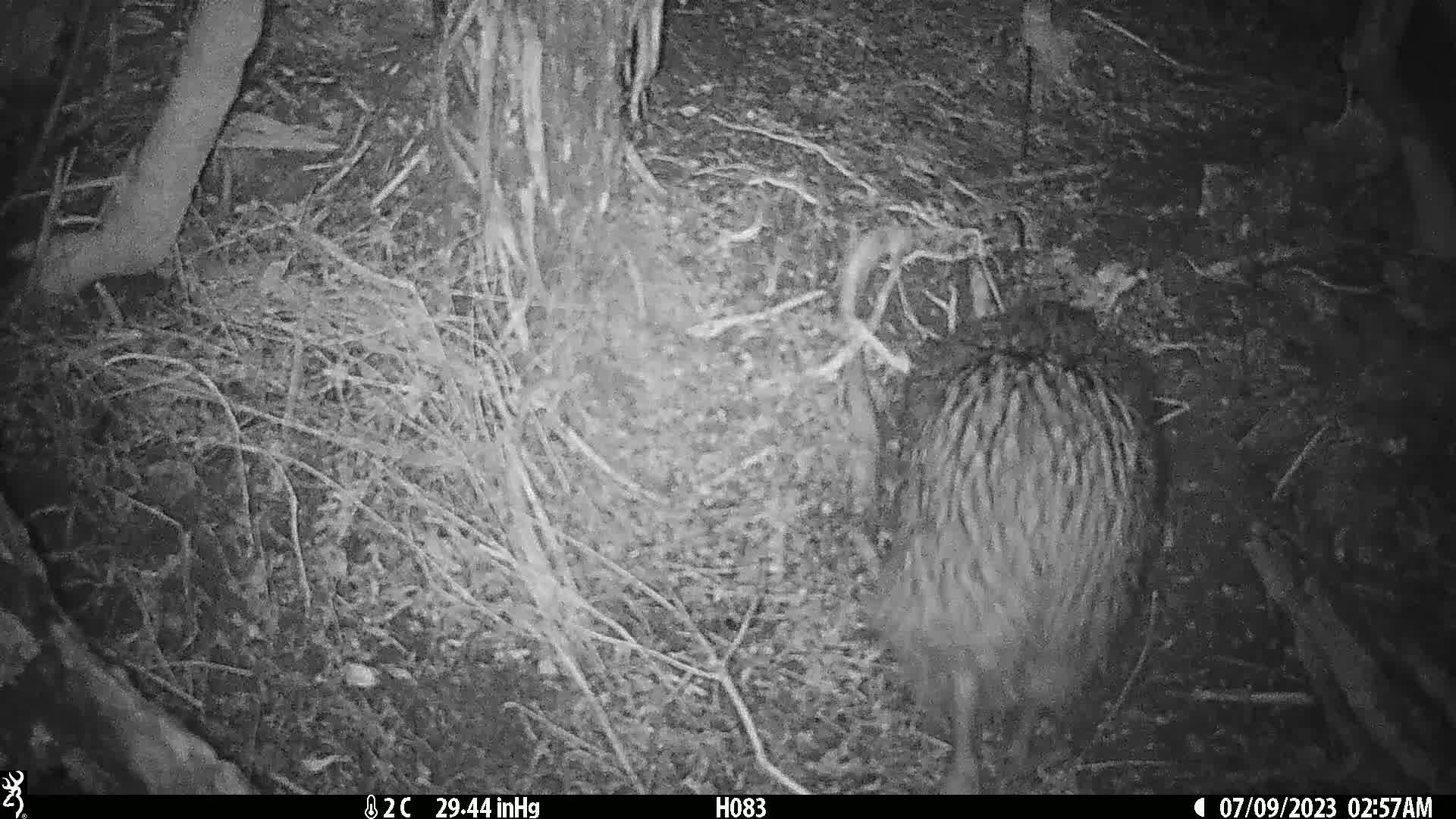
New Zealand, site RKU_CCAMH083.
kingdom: Animalia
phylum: Chordata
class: Aves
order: Apterygiformes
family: Apterygidae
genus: Apteryx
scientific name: Apteryx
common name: kiwi